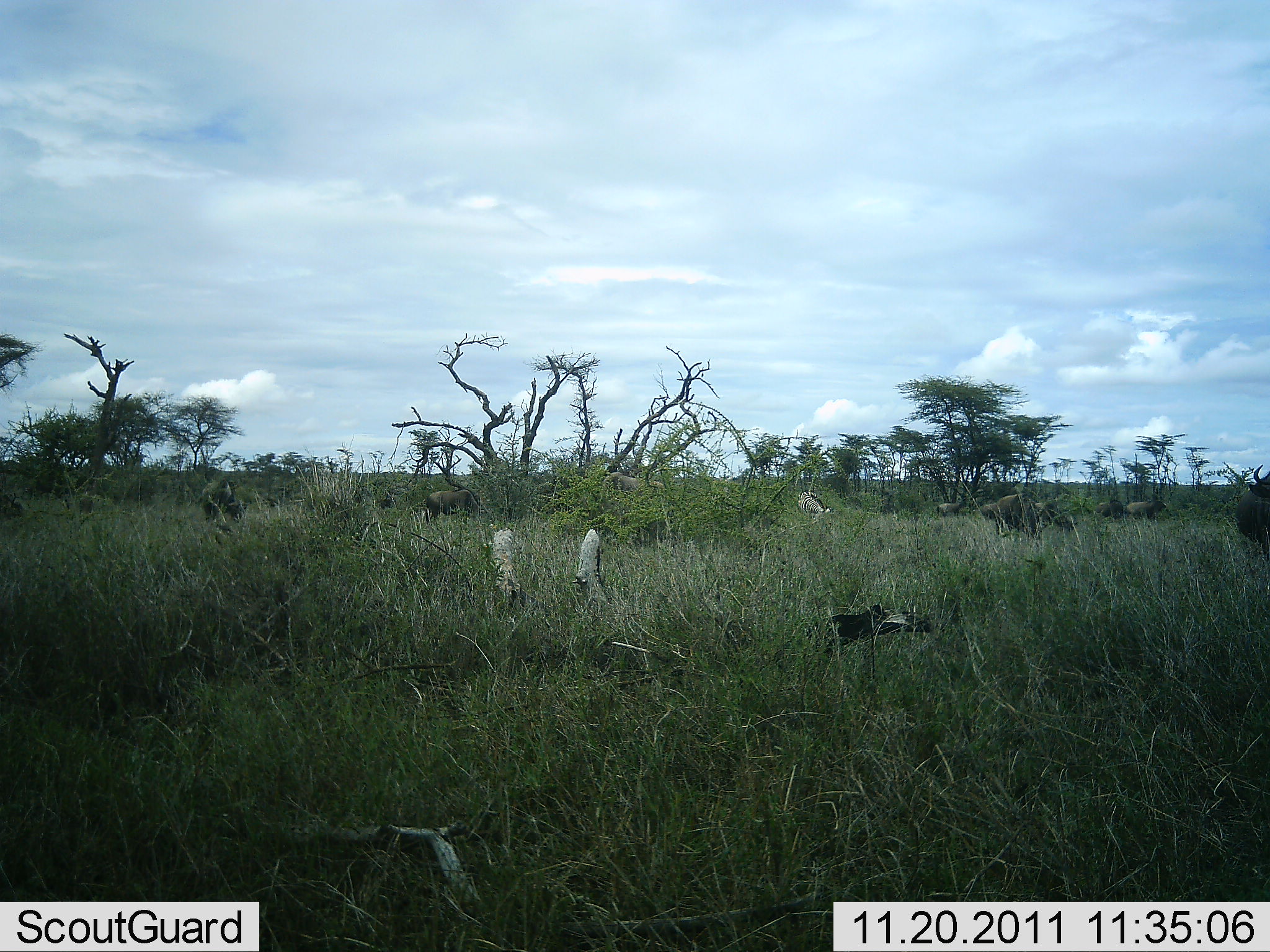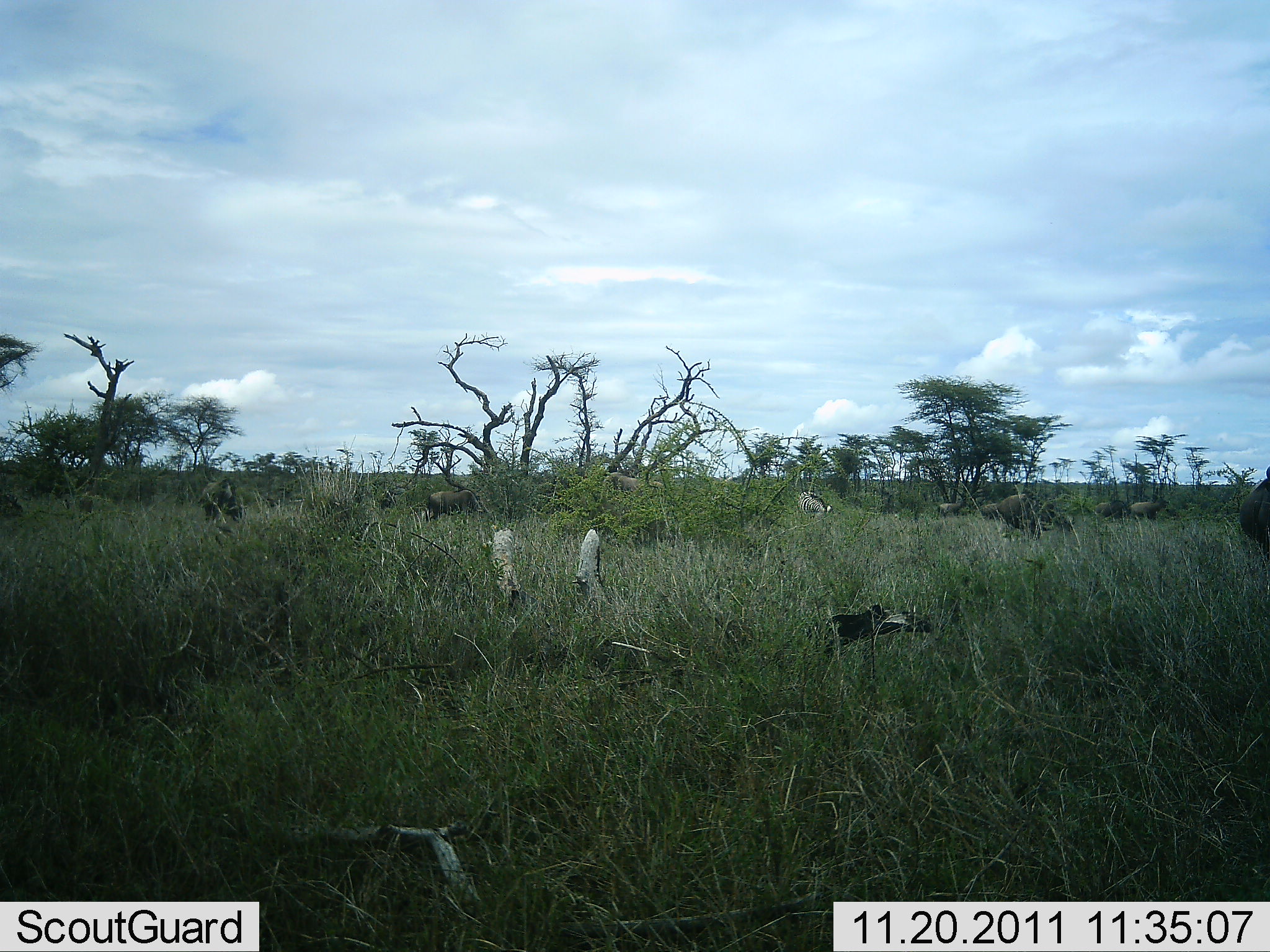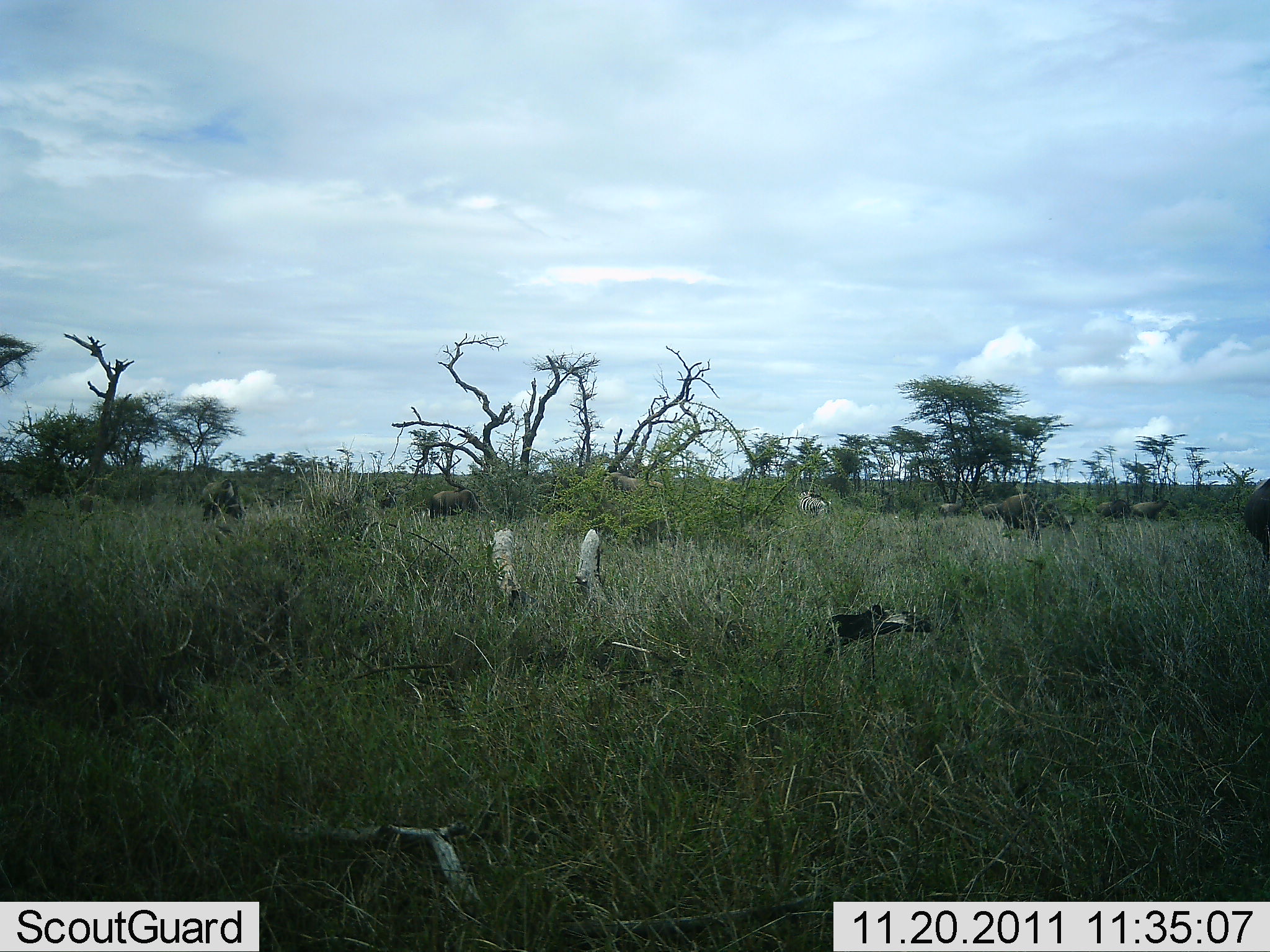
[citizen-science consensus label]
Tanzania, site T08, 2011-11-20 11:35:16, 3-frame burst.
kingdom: Animalia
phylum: Chordata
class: Mammalia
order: Artiodactyla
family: Bovidae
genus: Connochaetes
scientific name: Connochaetes taurinus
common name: blue wildebeest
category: wildebeest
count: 11-50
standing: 41%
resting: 12%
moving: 29%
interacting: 0%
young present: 0%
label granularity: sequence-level